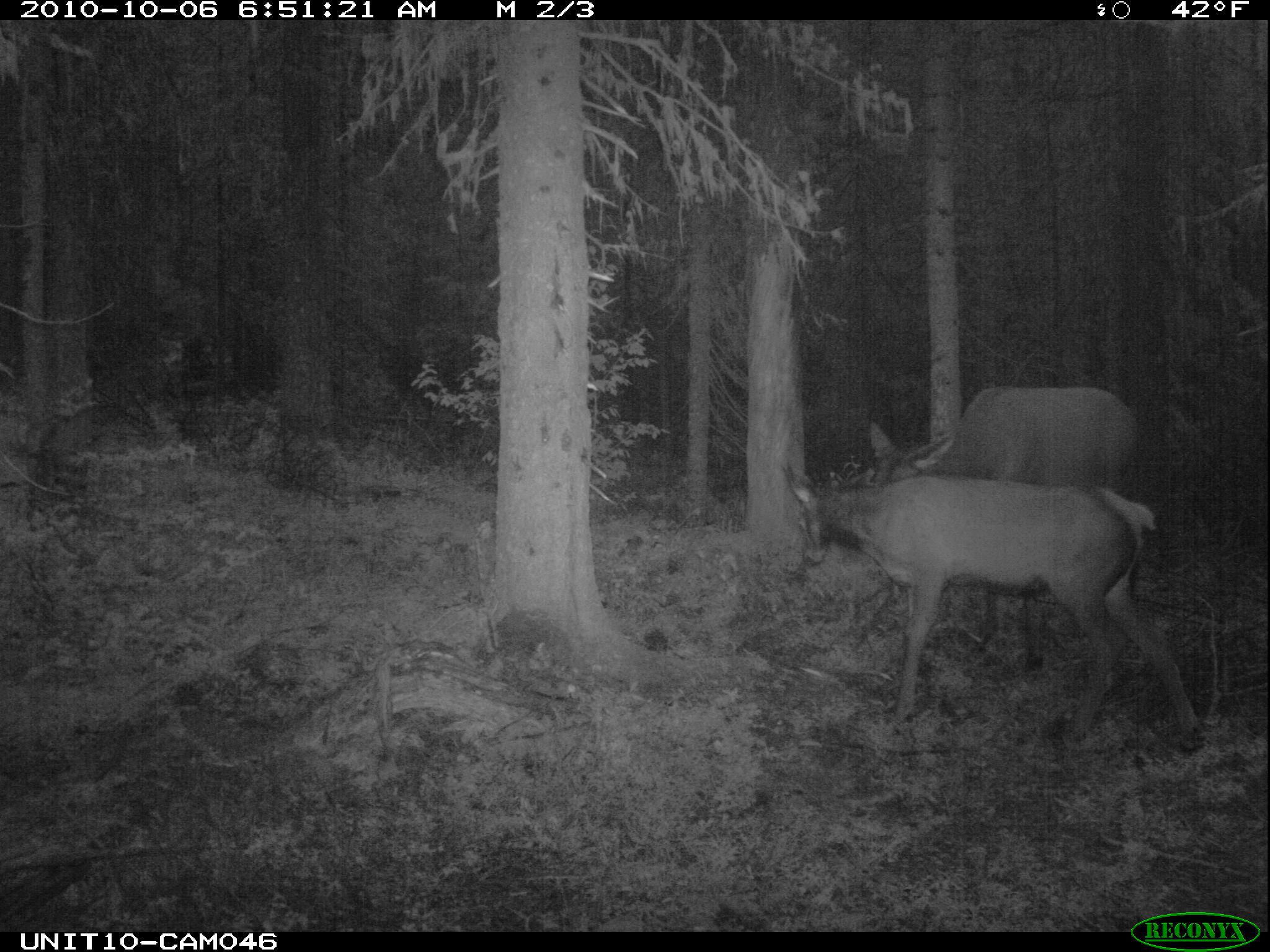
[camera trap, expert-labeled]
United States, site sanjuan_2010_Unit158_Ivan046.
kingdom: Animalia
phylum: Chordata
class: Mammalia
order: Artiodactyla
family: Cervidae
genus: Cervus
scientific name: Cervus elaphus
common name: red deer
Cervus elaphus (red deer).